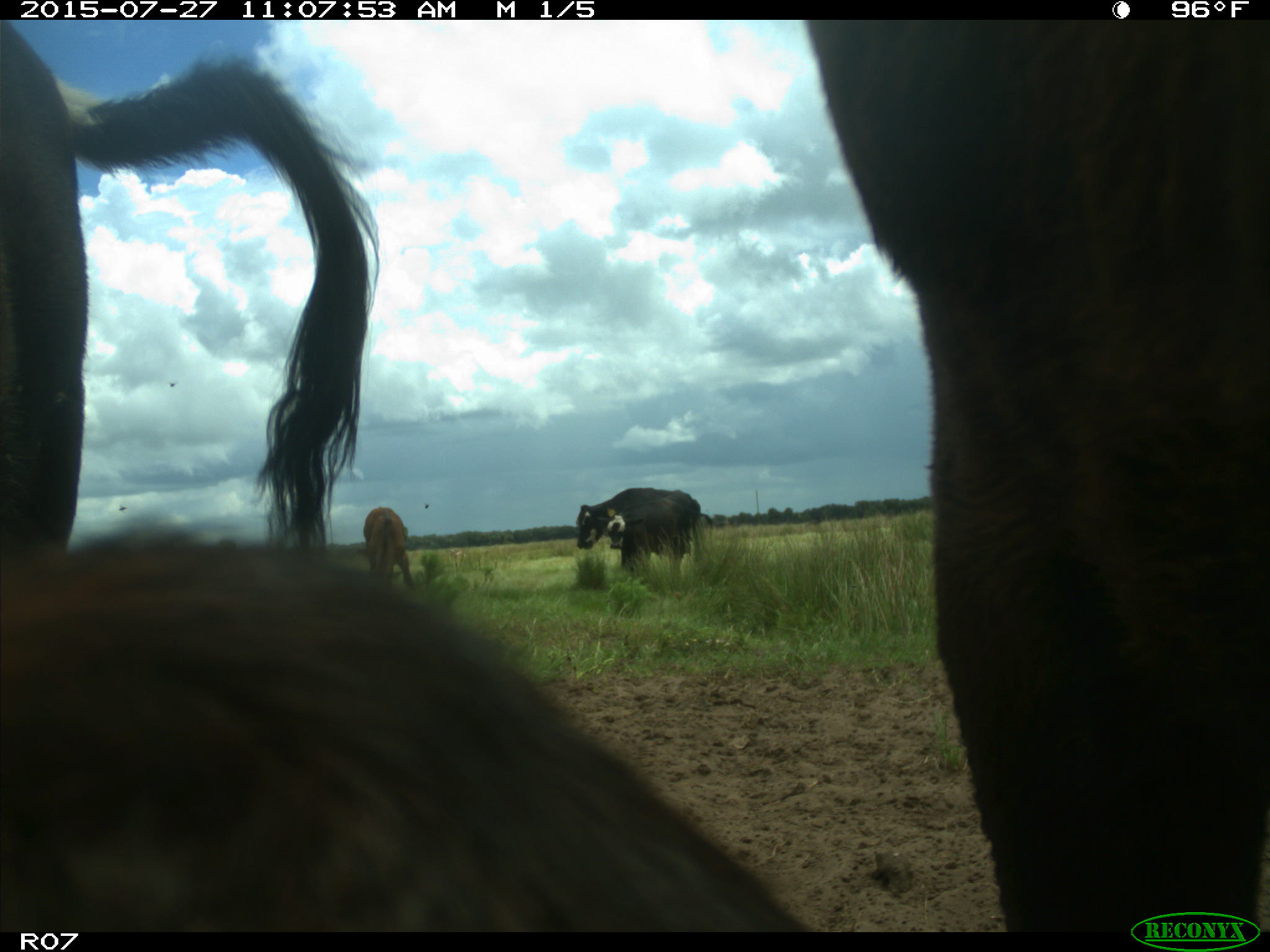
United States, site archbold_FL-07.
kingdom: Animalia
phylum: Chordata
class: Mammalia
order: Artiodactyla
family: Bovidae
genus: Bos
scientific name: Bos taurus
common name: domestic cow